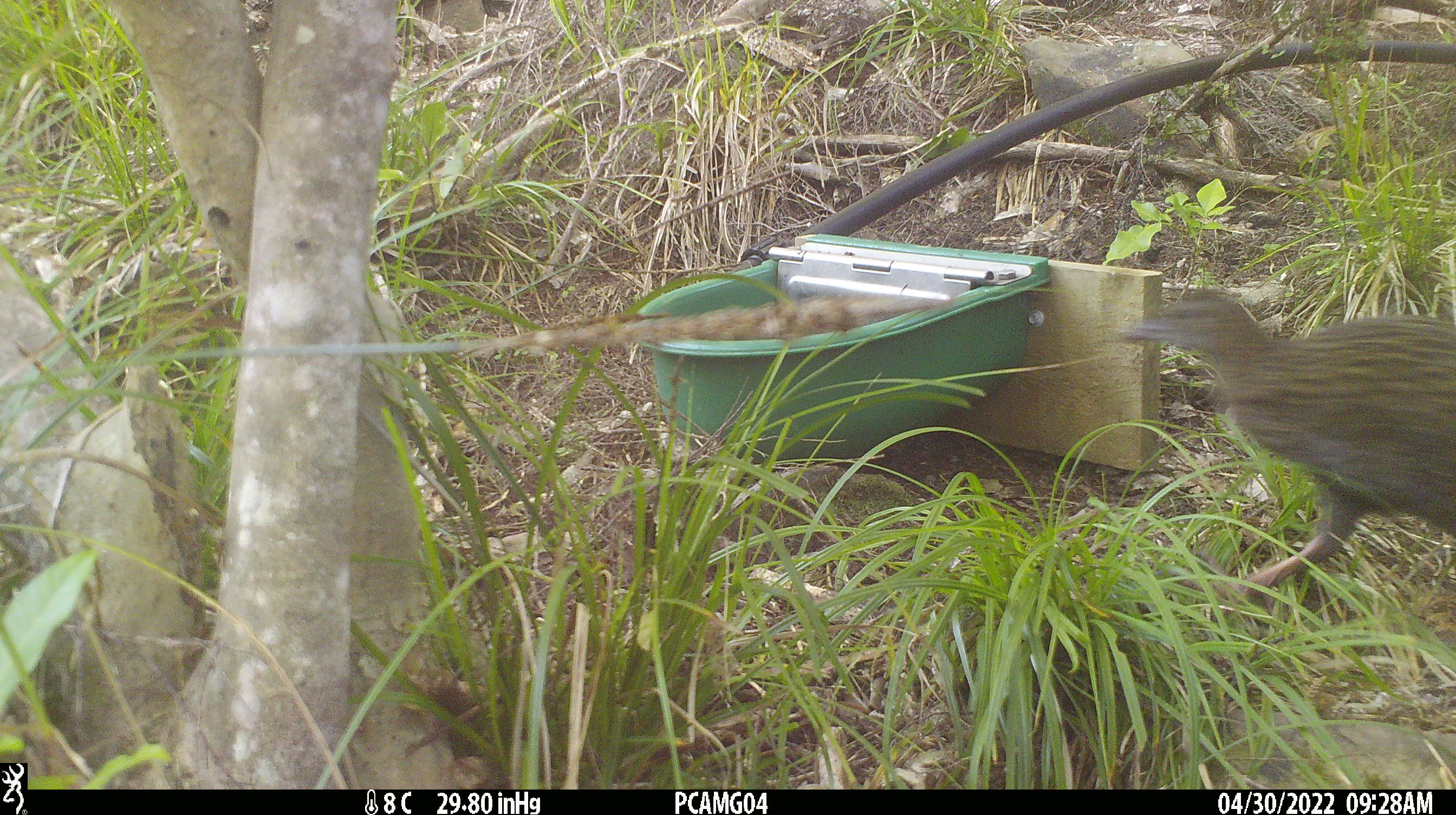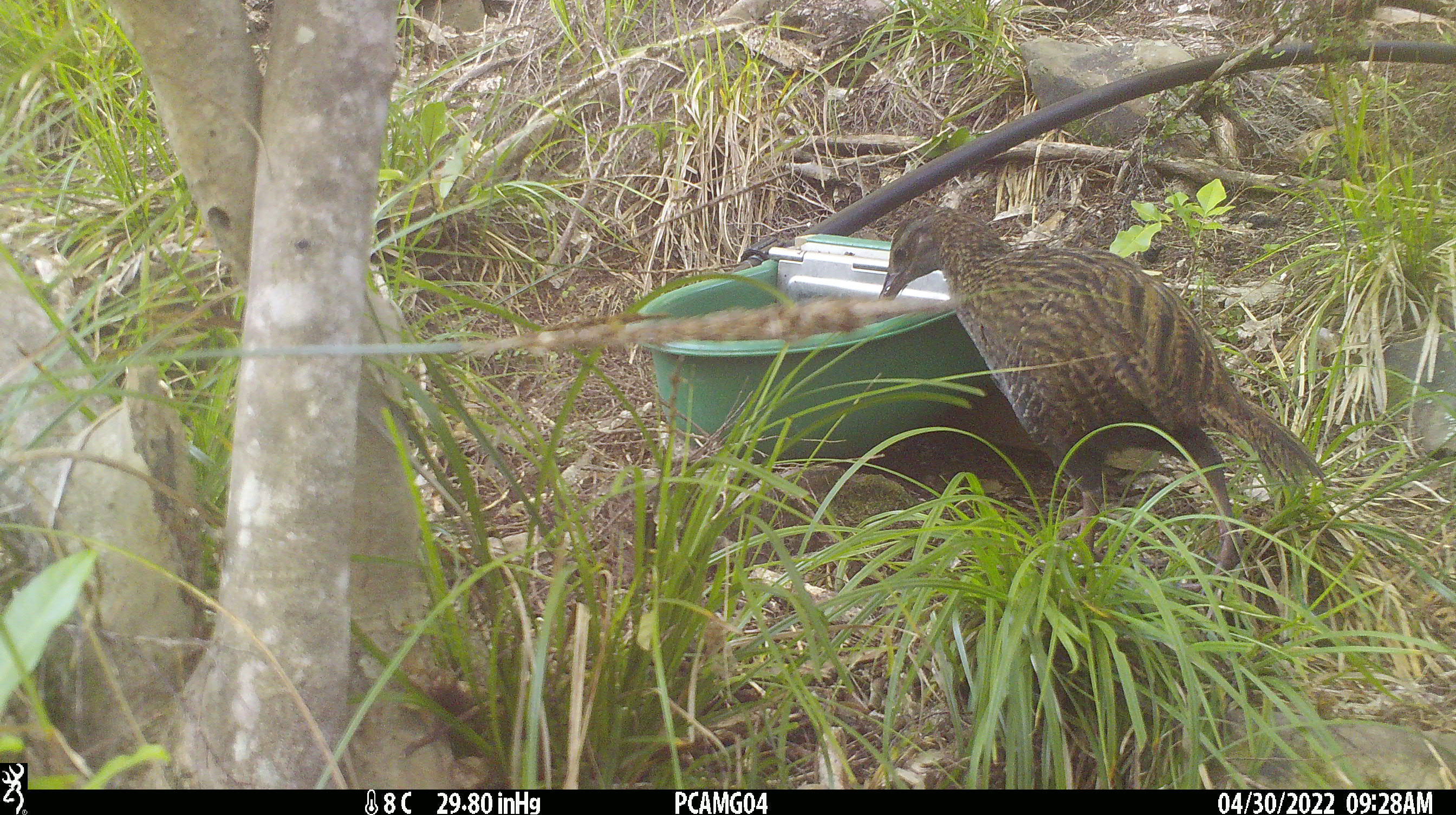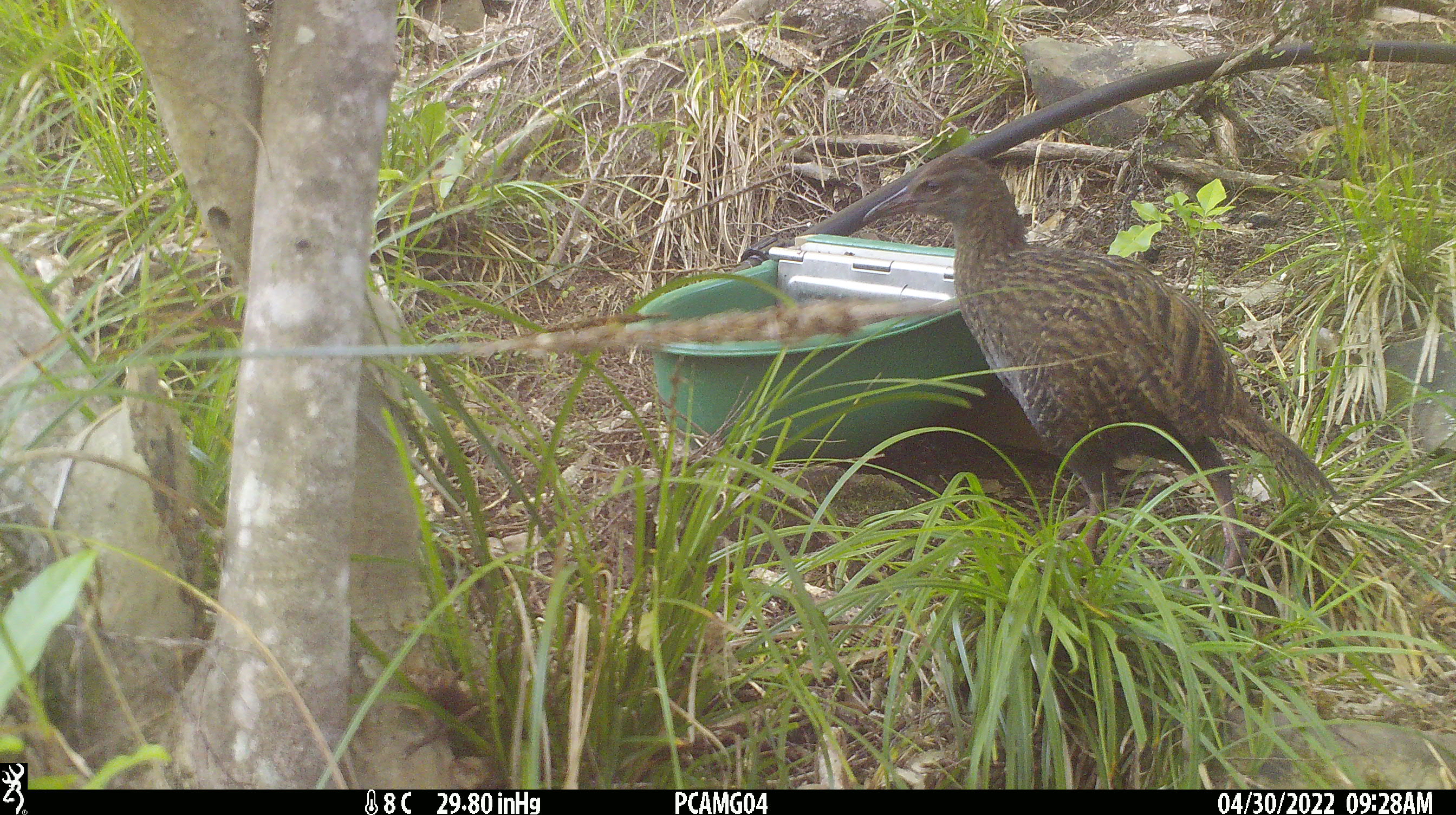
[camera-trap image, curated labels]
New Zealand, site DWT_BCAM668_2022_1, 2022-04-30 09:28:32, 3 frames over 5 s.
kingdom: Animalia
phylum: Chordata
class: Aves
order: Gruiformes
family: Rallidae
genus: Gallirallus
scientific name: Gallirallus australis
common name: weka